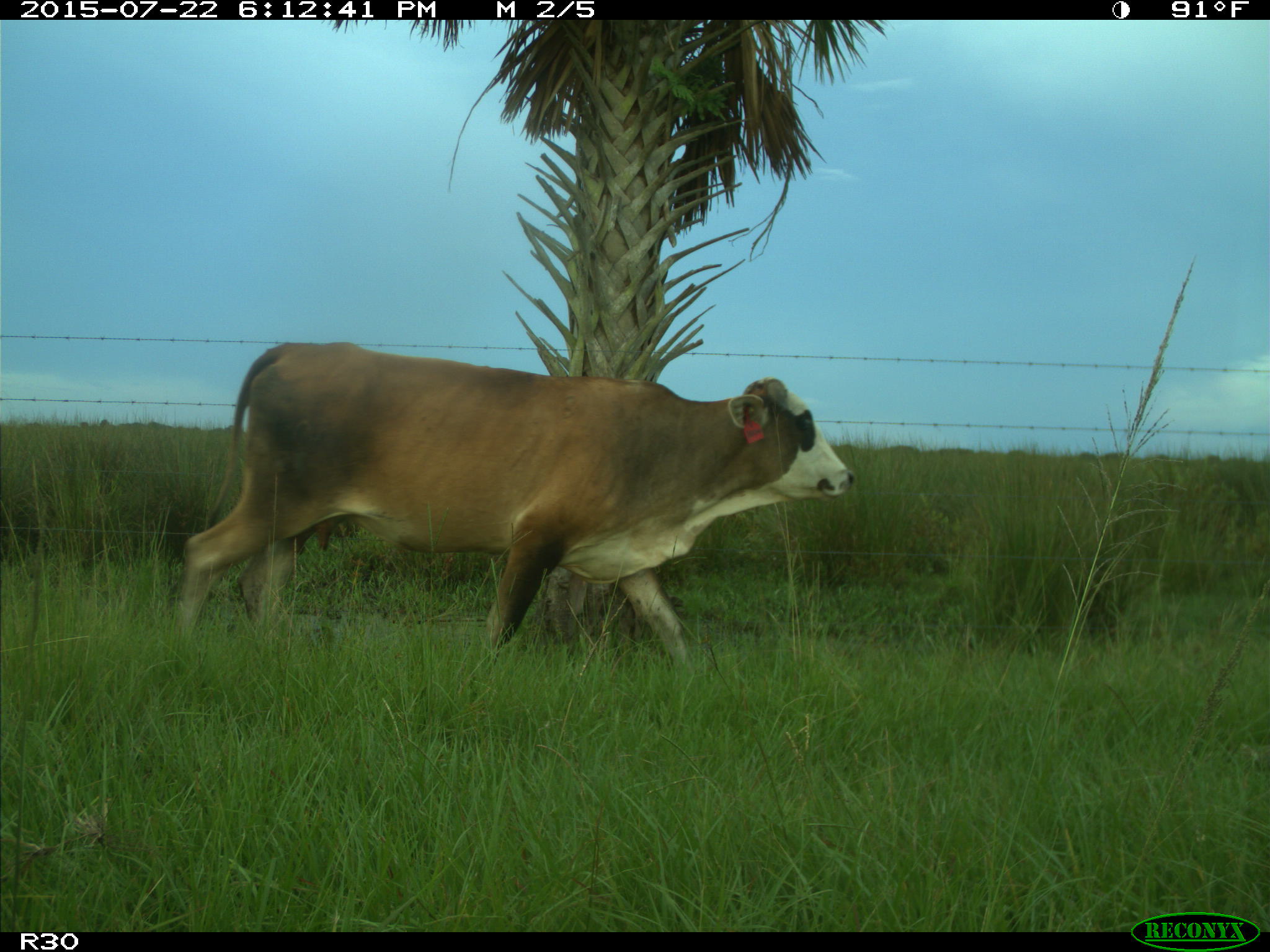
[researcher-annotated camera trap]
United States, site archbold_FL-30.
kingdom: Animalia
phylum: Chordata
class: Mammalia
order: Artiodactyla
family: Bovidae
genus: Bos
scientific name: Bos taurus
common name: domestic cow